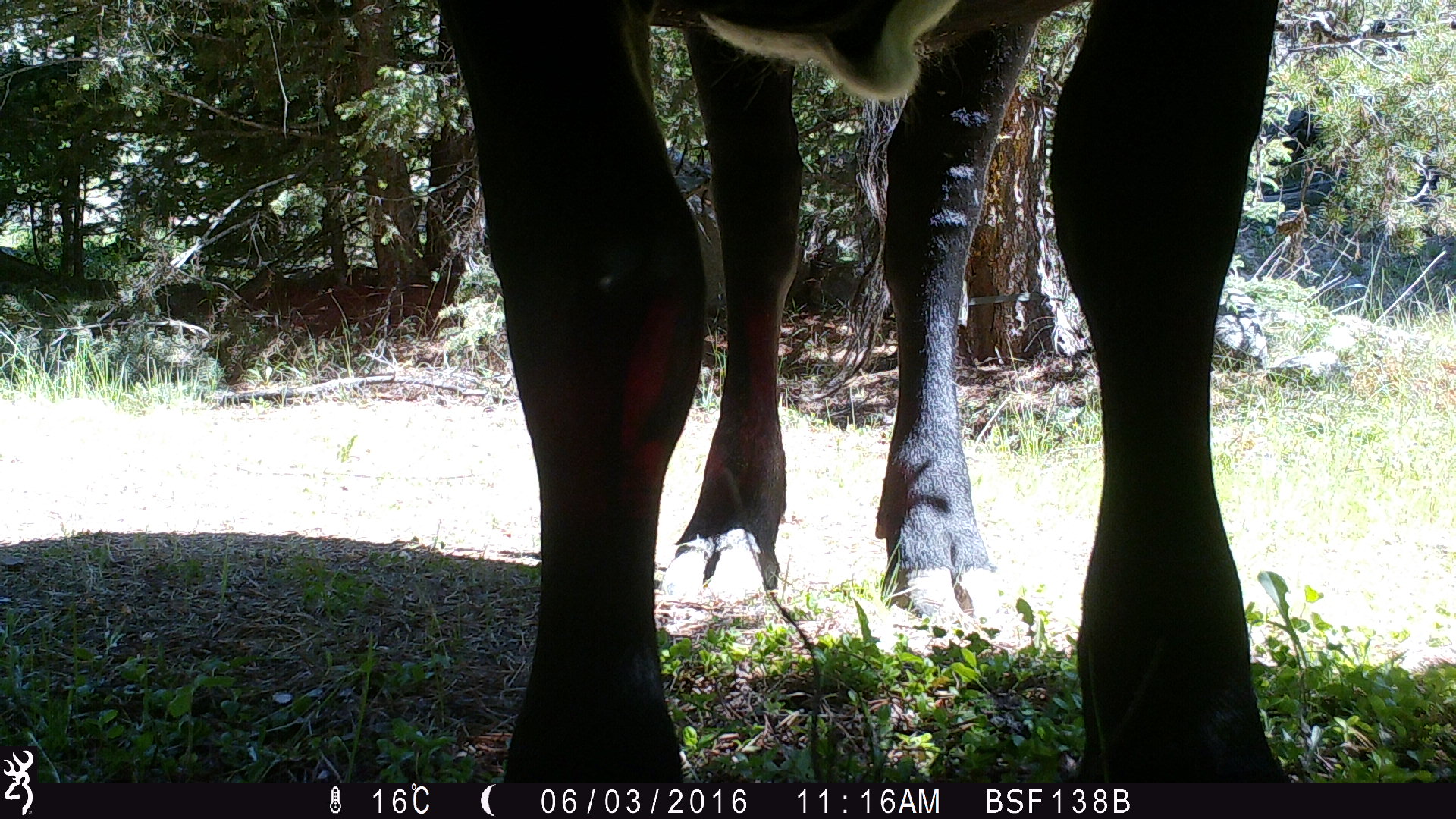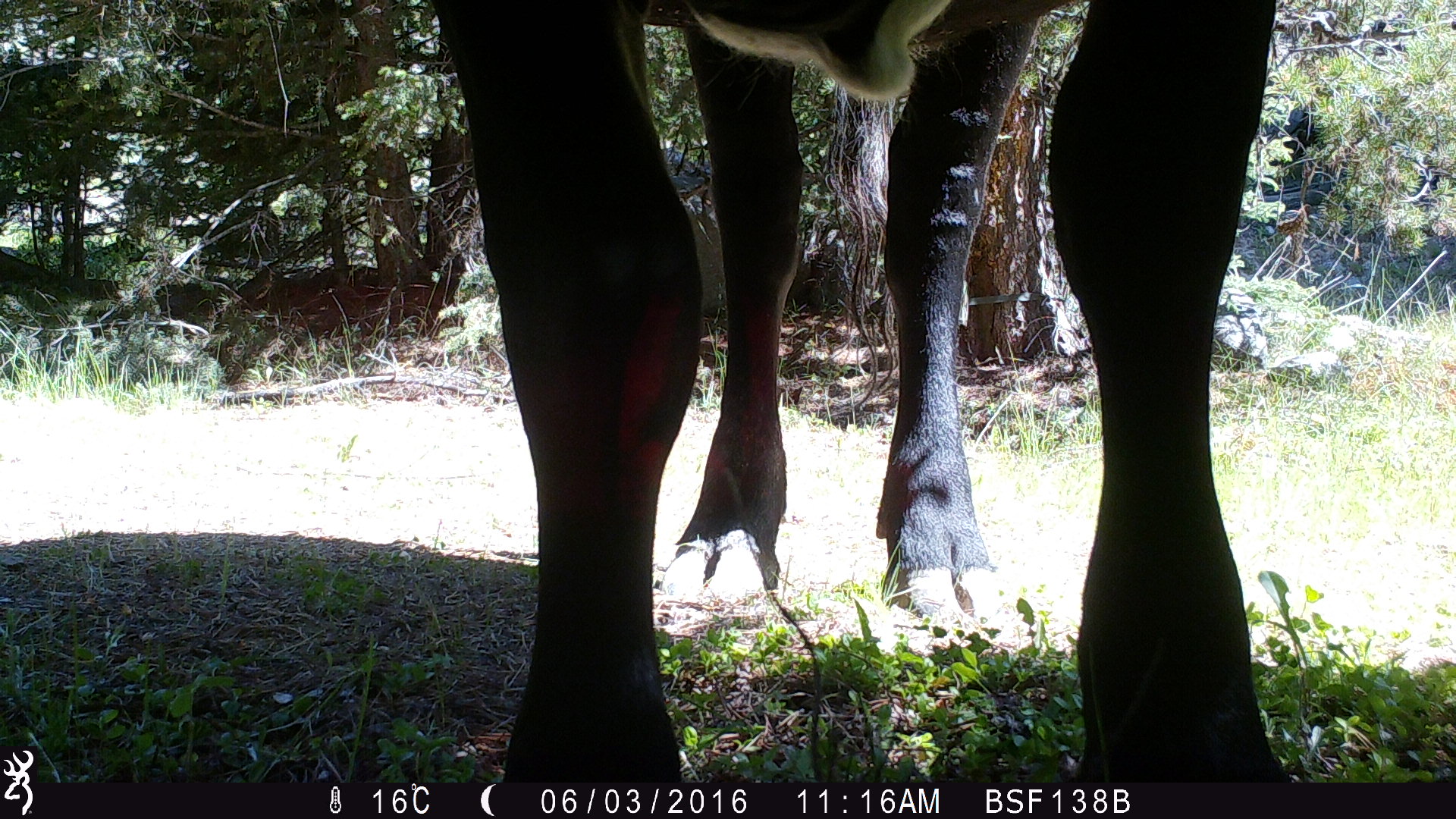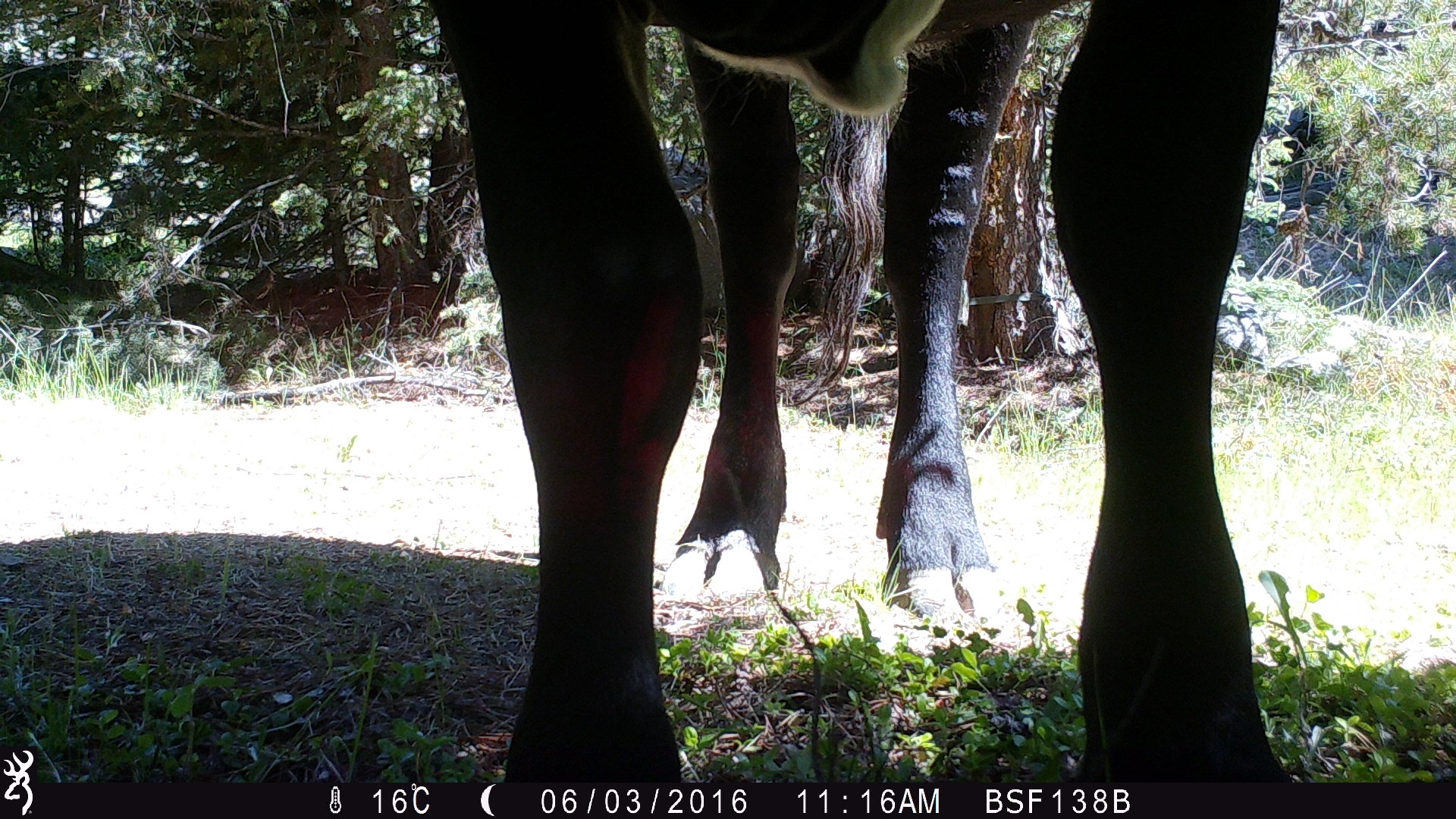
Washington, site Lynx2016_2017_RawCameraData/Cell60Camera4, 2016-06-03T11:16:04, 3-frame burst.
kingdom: Animalia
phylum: Chordata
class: Mammalia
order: Artiodactyla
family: Bovidae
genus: Bos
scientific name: Bos taurus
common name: domestic cattle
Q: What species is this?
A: Domestic cattle (Bos taurus).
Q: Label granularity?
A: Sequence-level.